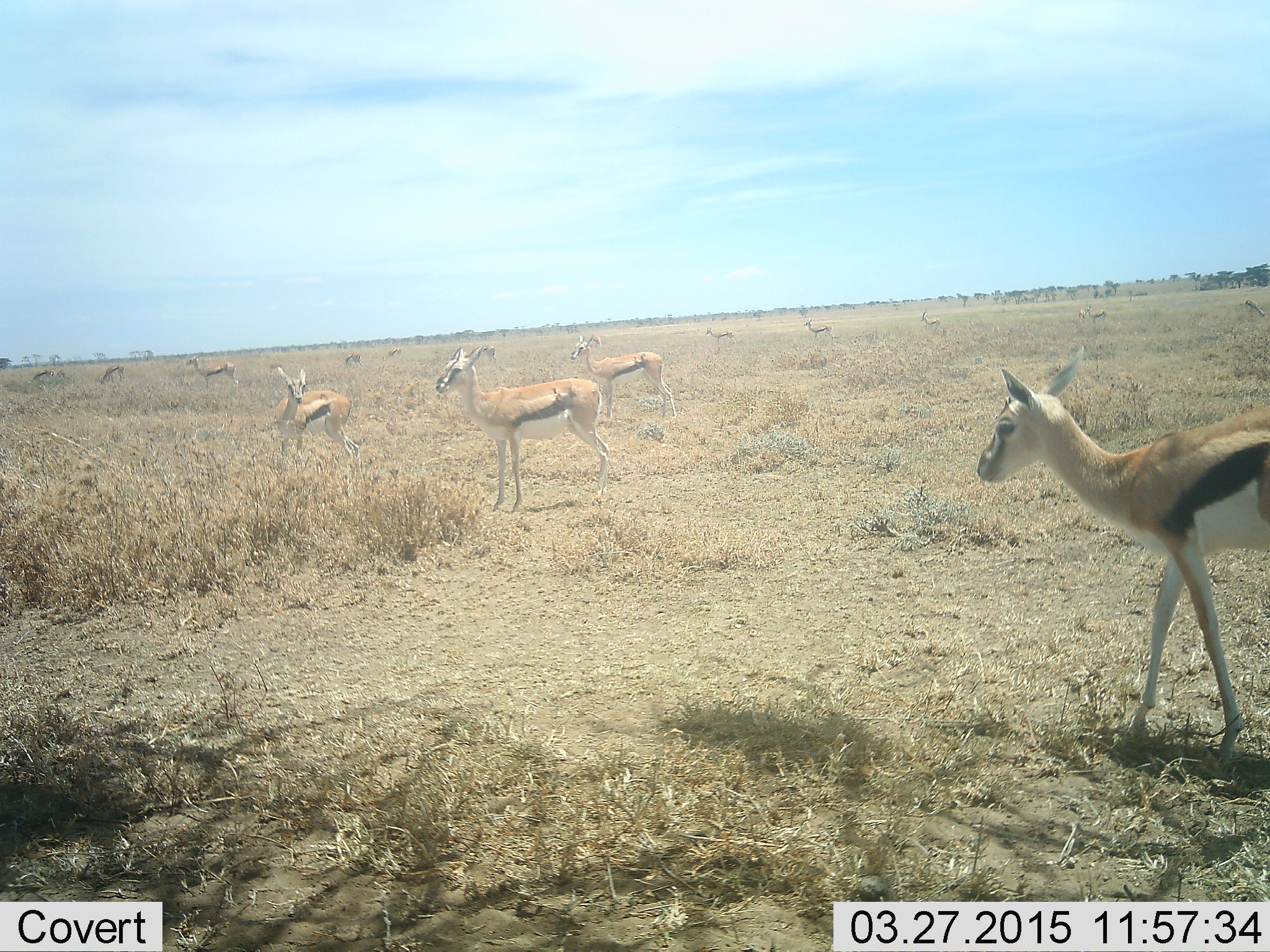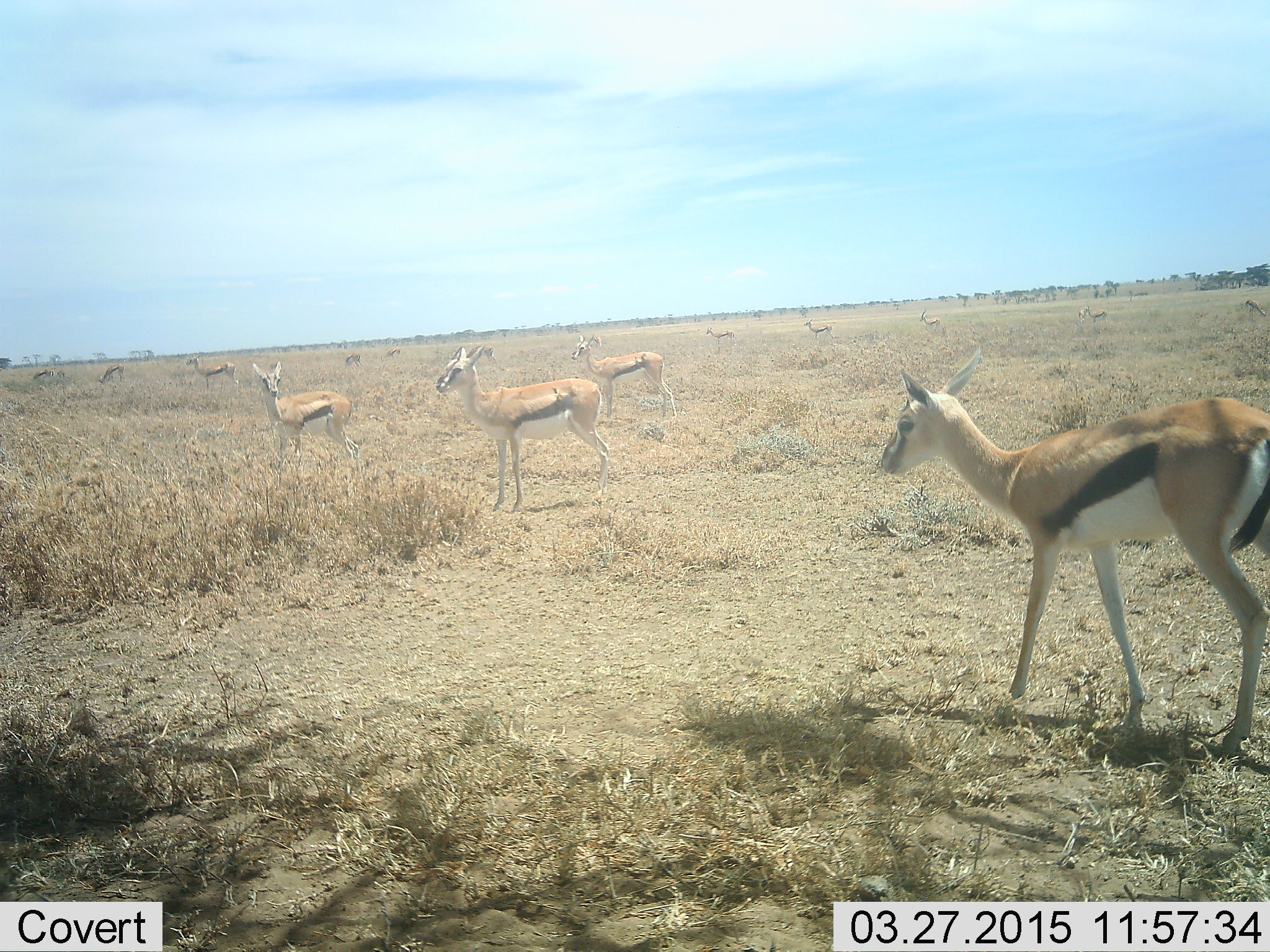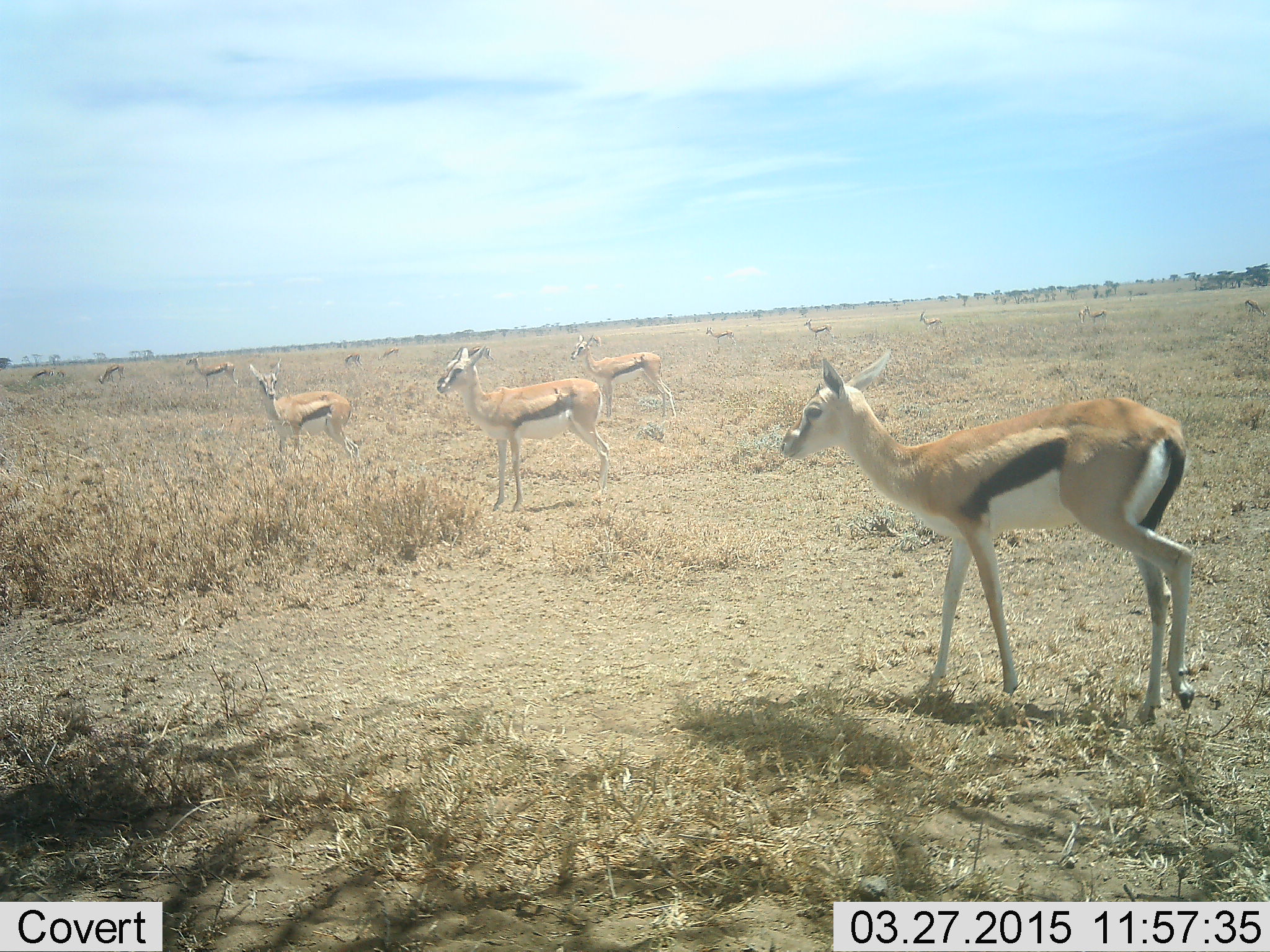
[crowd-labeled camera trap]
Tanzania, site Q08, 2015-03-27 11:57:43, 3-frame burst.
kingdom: Animalia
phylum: Chordata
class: Mammalia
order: Artiodactyla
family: Bovidae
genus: Eudorcas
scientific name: Eudorcas thomsonii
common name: thomson's gazelle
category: gazellethomsons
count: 10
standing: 80%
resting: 0%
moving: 80%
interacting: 0%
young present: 0%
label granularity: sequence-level